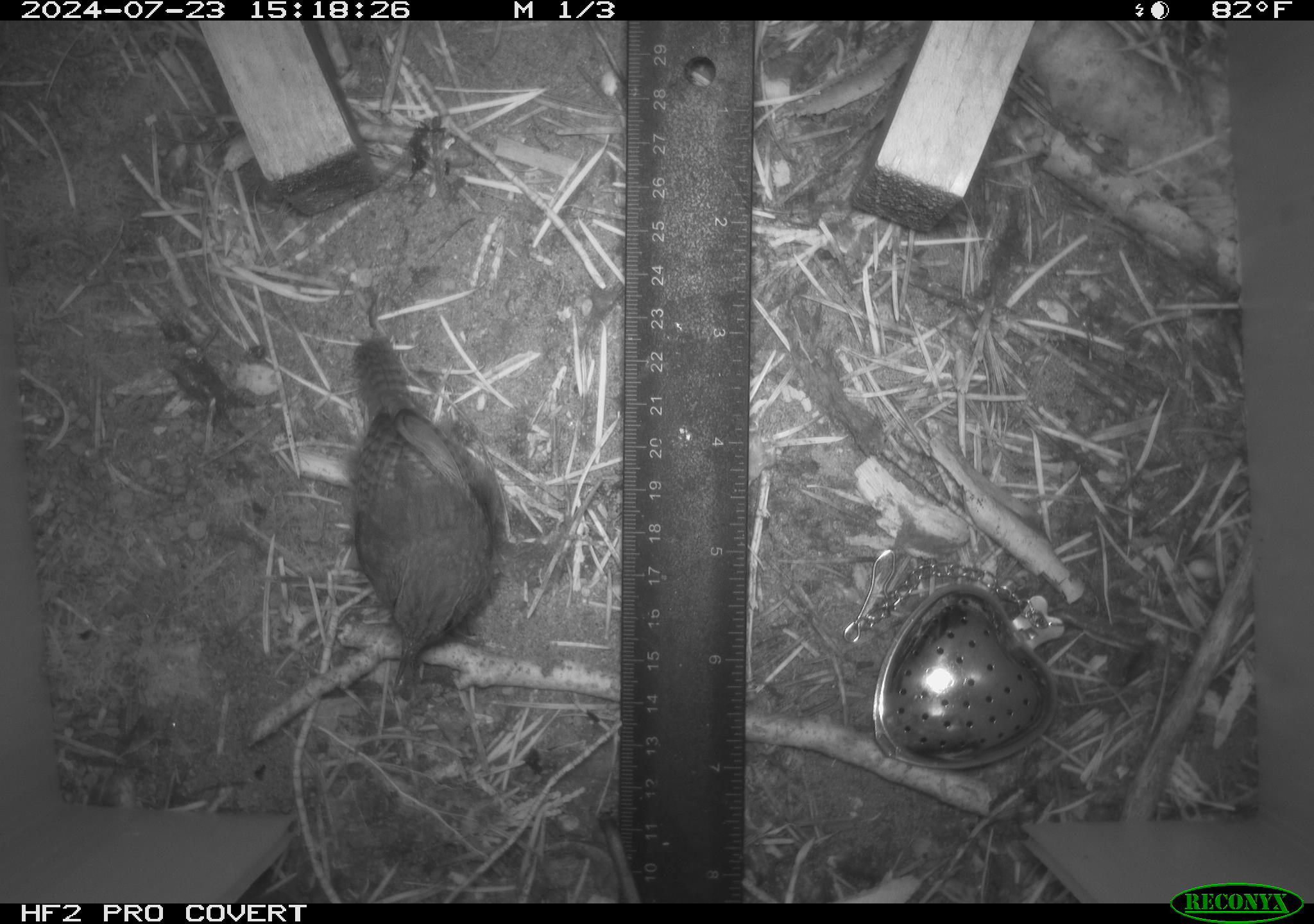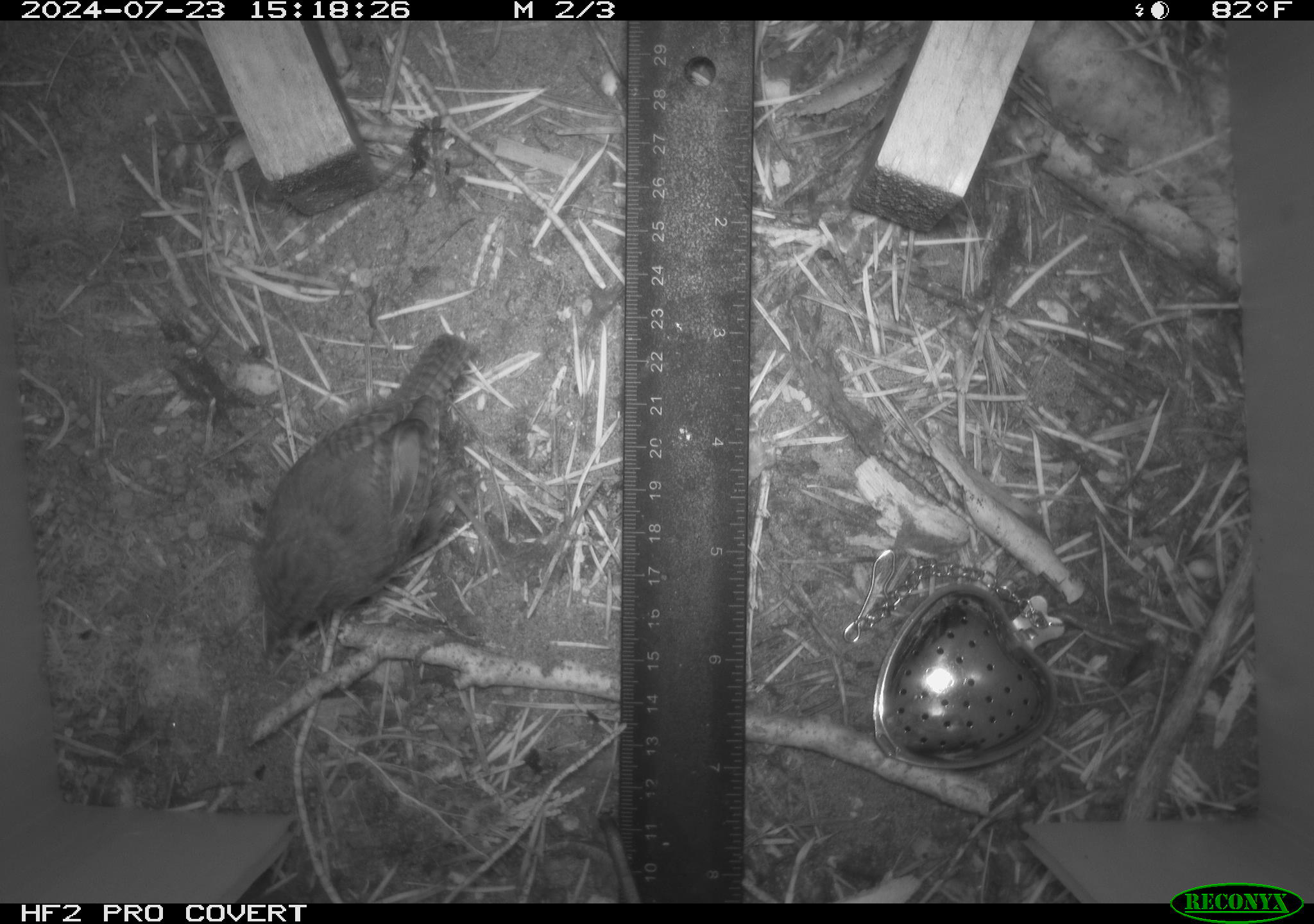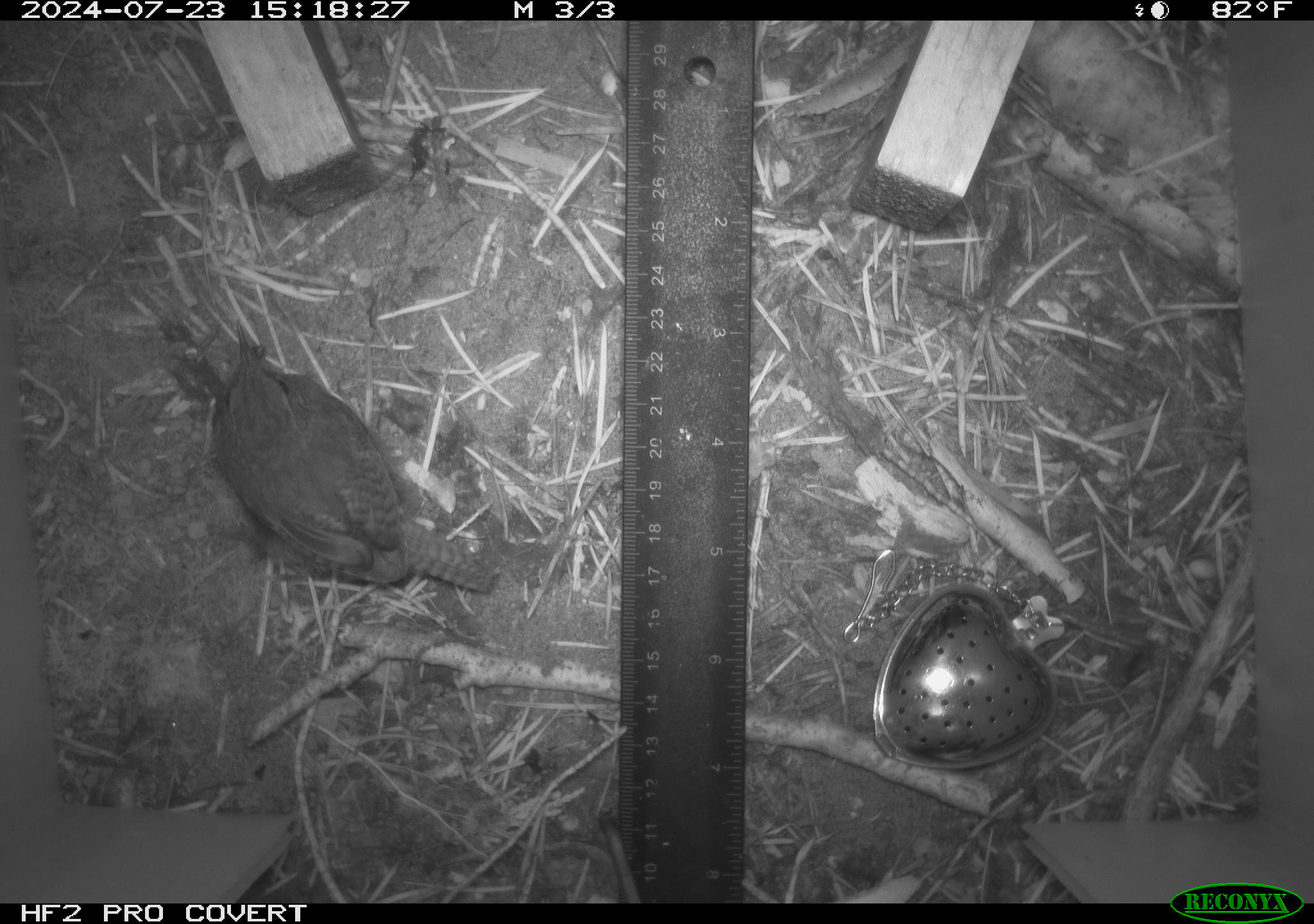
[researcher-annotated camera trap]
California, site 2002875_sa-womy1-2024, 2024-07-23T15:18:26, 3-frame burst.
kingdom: Animalia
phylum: Chordata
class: Aves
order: Passeriformes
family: Troglodytidae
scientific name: Troglodytidae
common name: wren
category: troglodytidae family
Troglodytidae family (wren) (Troglodytidae).